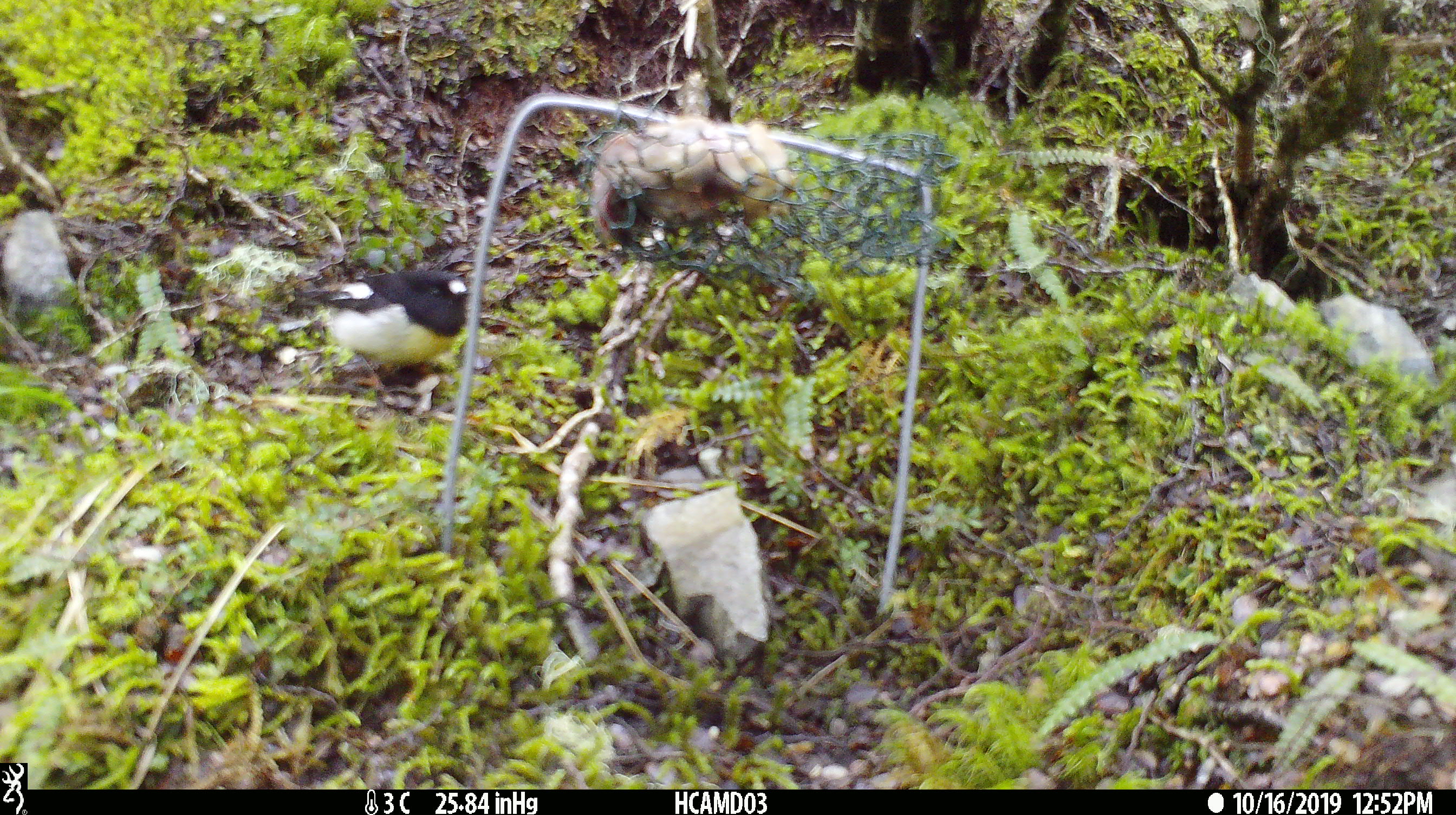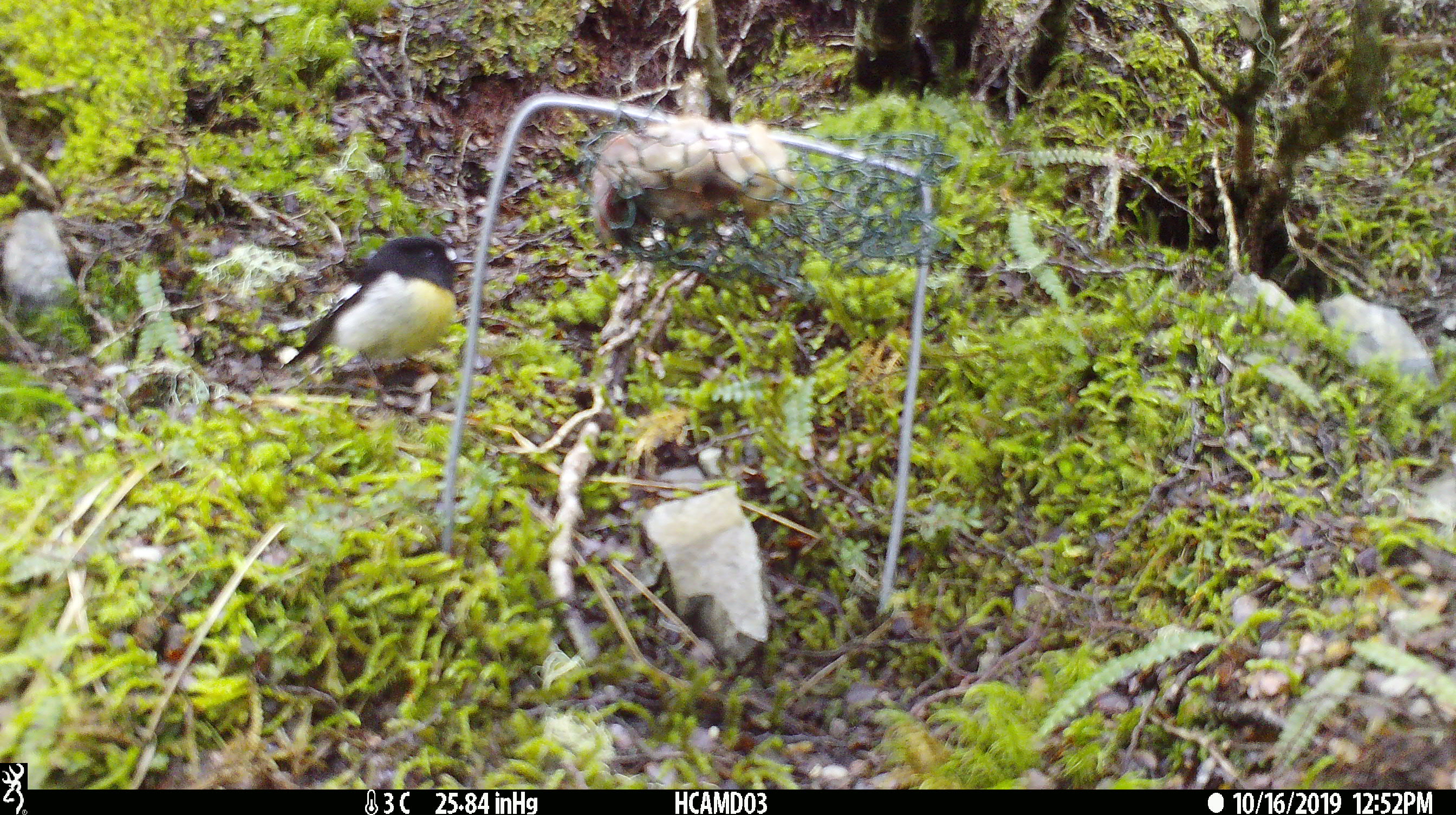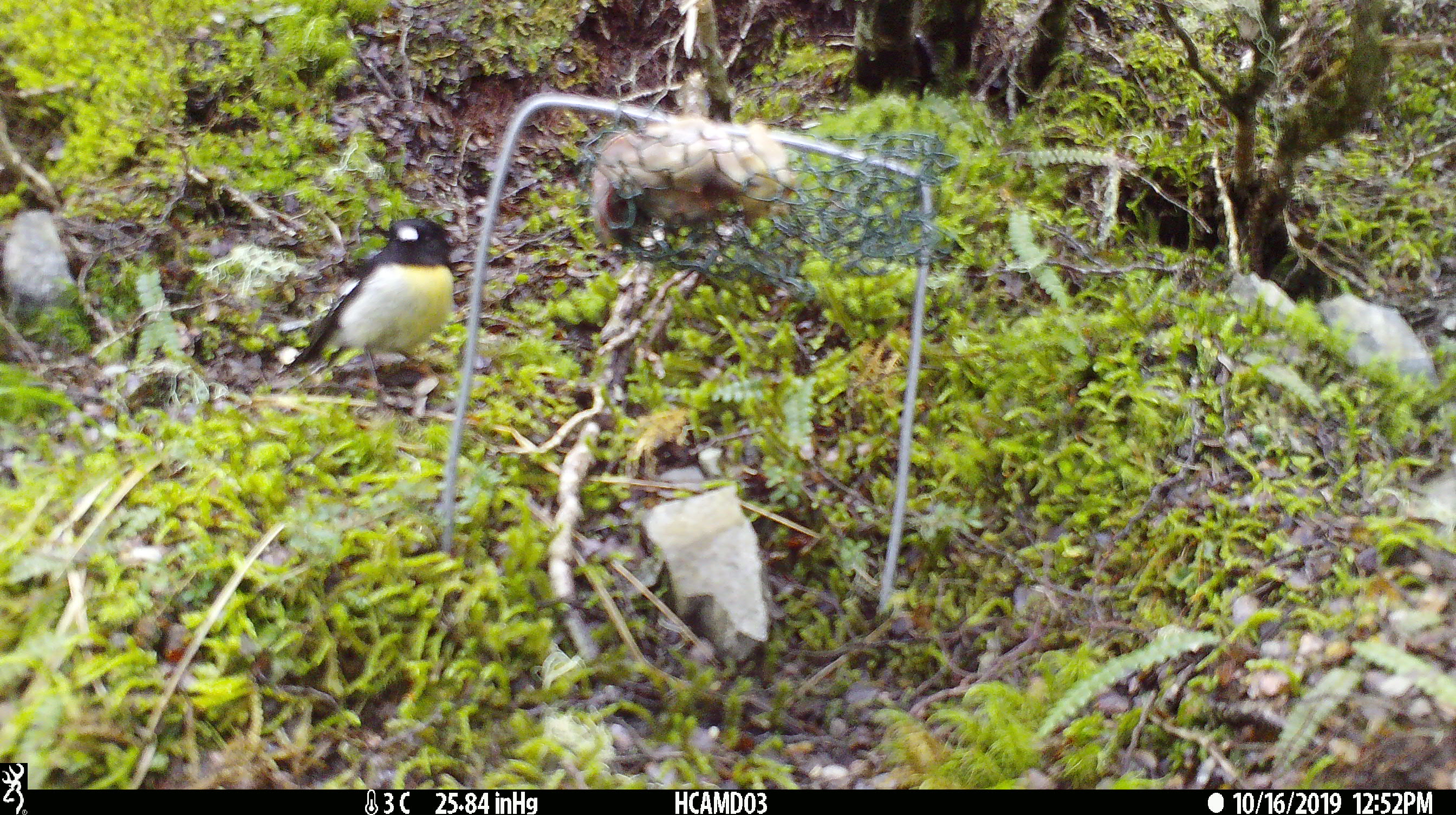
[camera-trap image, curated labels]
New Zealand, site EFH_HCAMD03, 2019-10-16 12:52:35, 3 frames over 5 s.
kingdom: Animalia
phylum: Chordata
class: Aves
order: Passeriformes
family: Petroicidae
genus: Petroica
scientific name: Petroica macrocephala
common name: tomtit